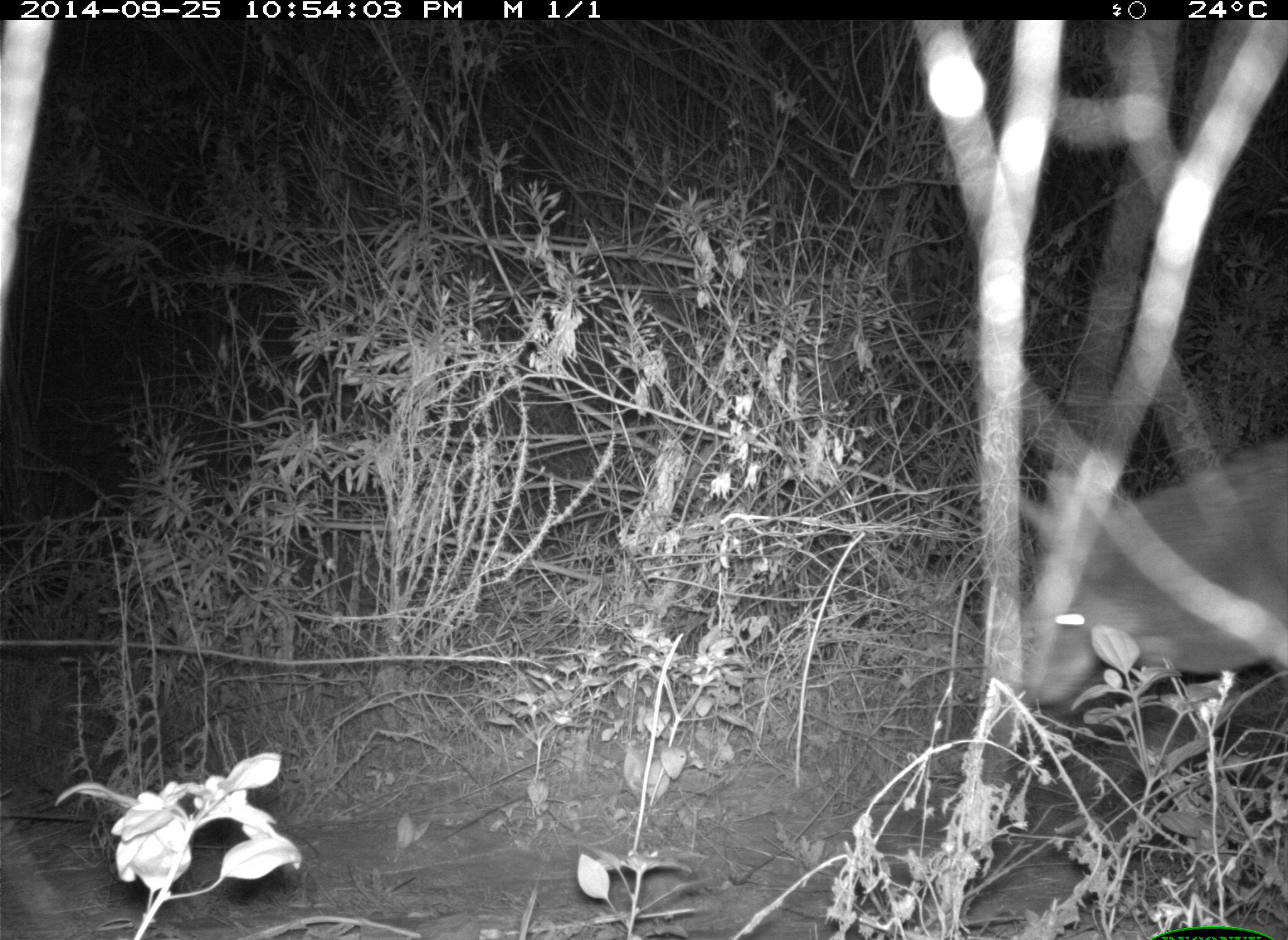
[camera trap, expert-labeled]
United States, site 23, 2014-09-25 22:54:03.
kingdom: Animalia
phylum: Chordata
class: Mammalia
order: Carnivora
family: Canidae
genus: Canis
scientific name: Canis latrans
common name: coyote